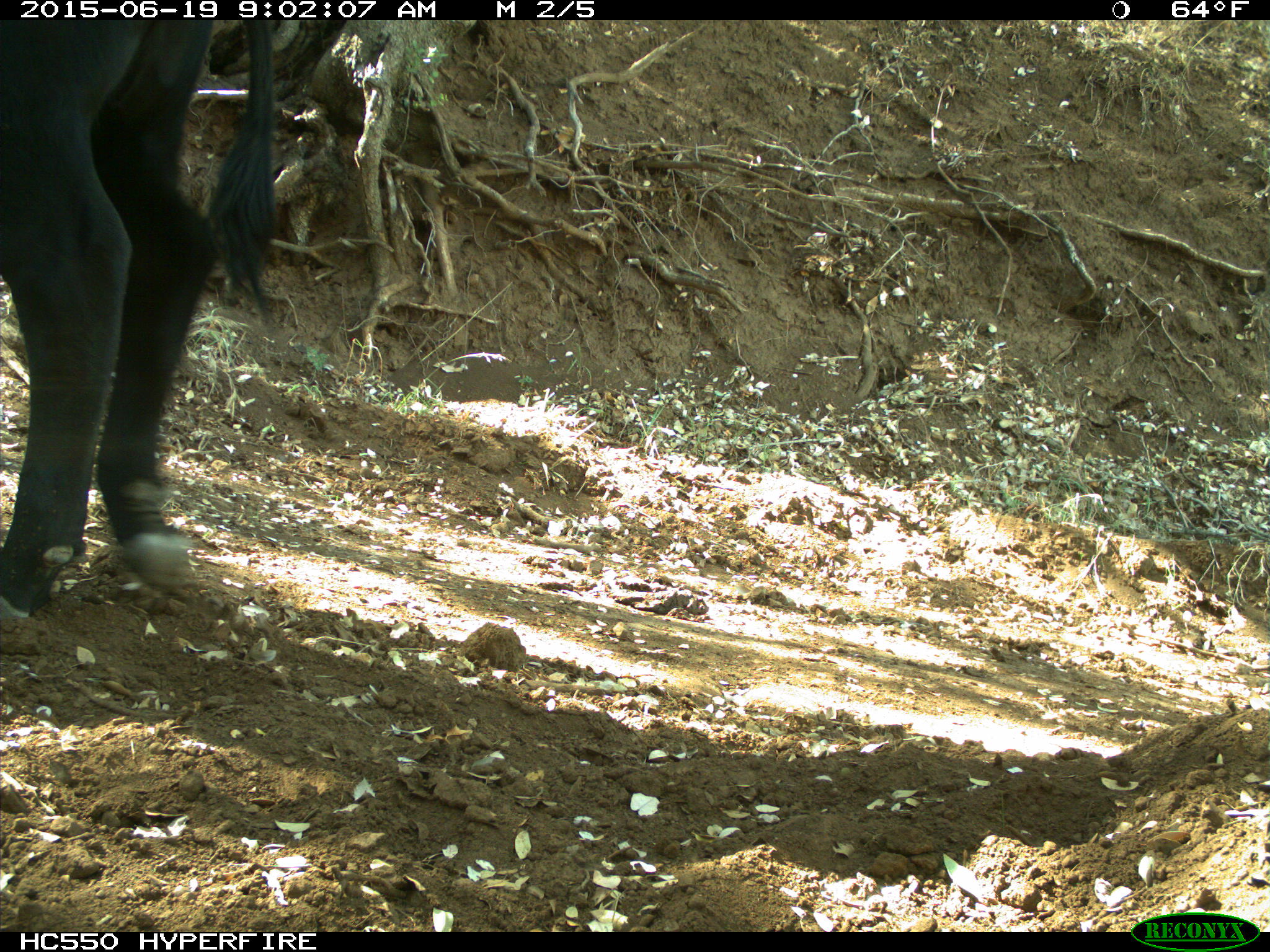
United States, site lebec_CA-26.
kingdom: Animalia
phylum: Chordata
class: Mammalia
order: Artiodactyla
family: Bovidae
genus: Bos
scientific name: Bos taurus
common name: domestic cow